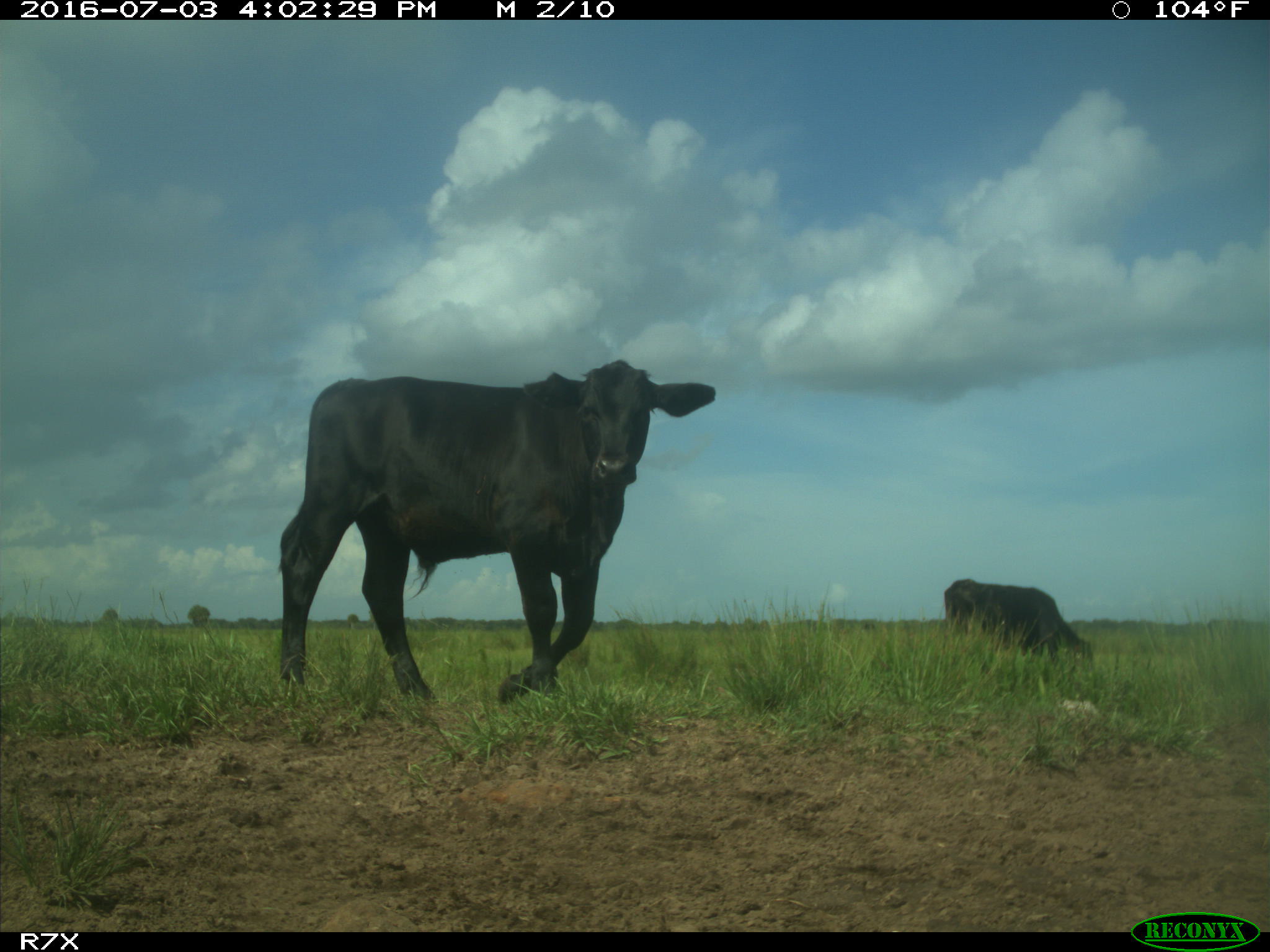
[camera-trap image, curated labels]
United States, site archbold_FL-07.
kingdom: Animalia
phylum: Chordata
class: Mammalia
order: Artiodactyla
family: Bovidae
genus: Bos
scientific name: Bos taurus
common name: domestic cow